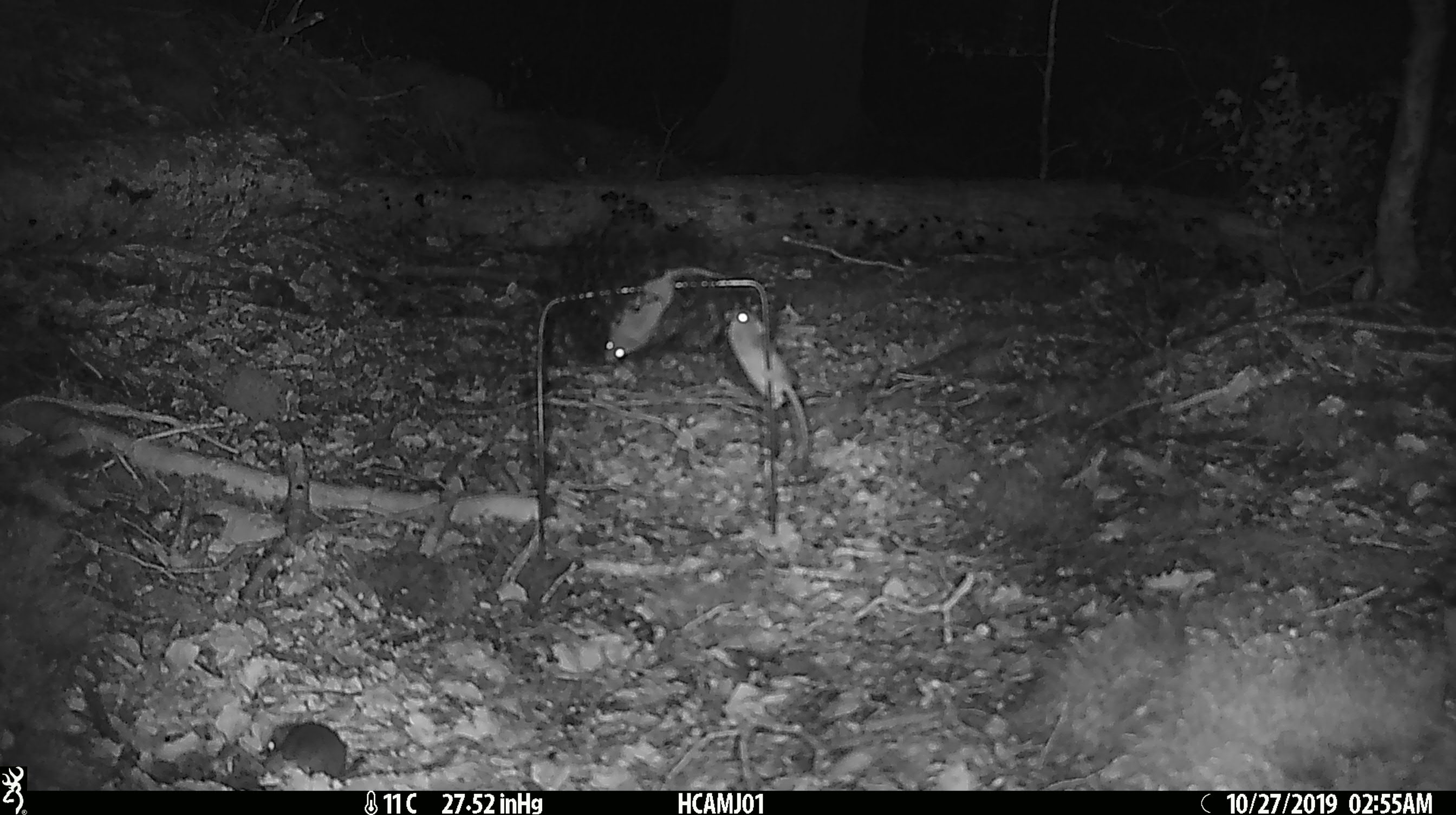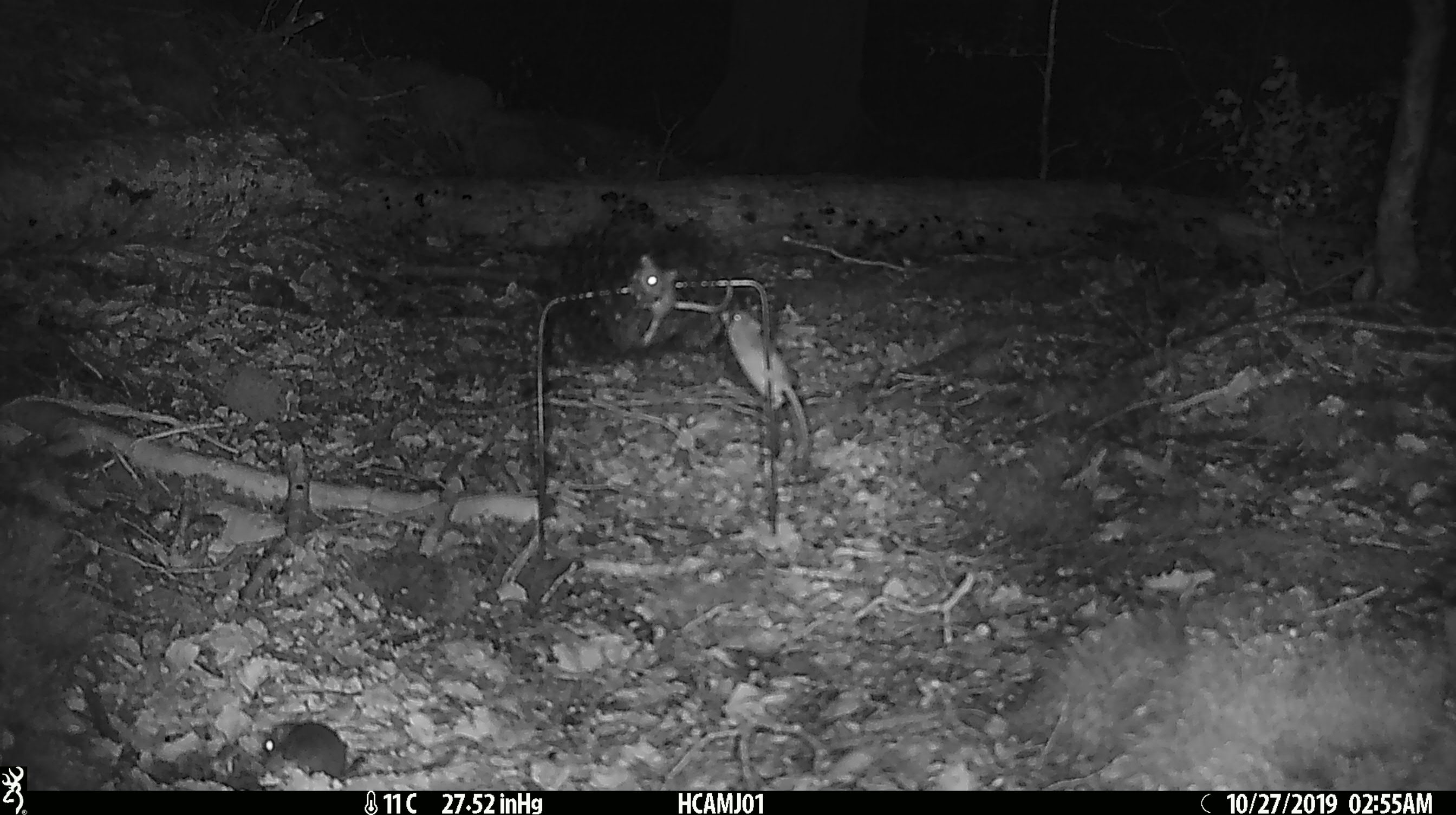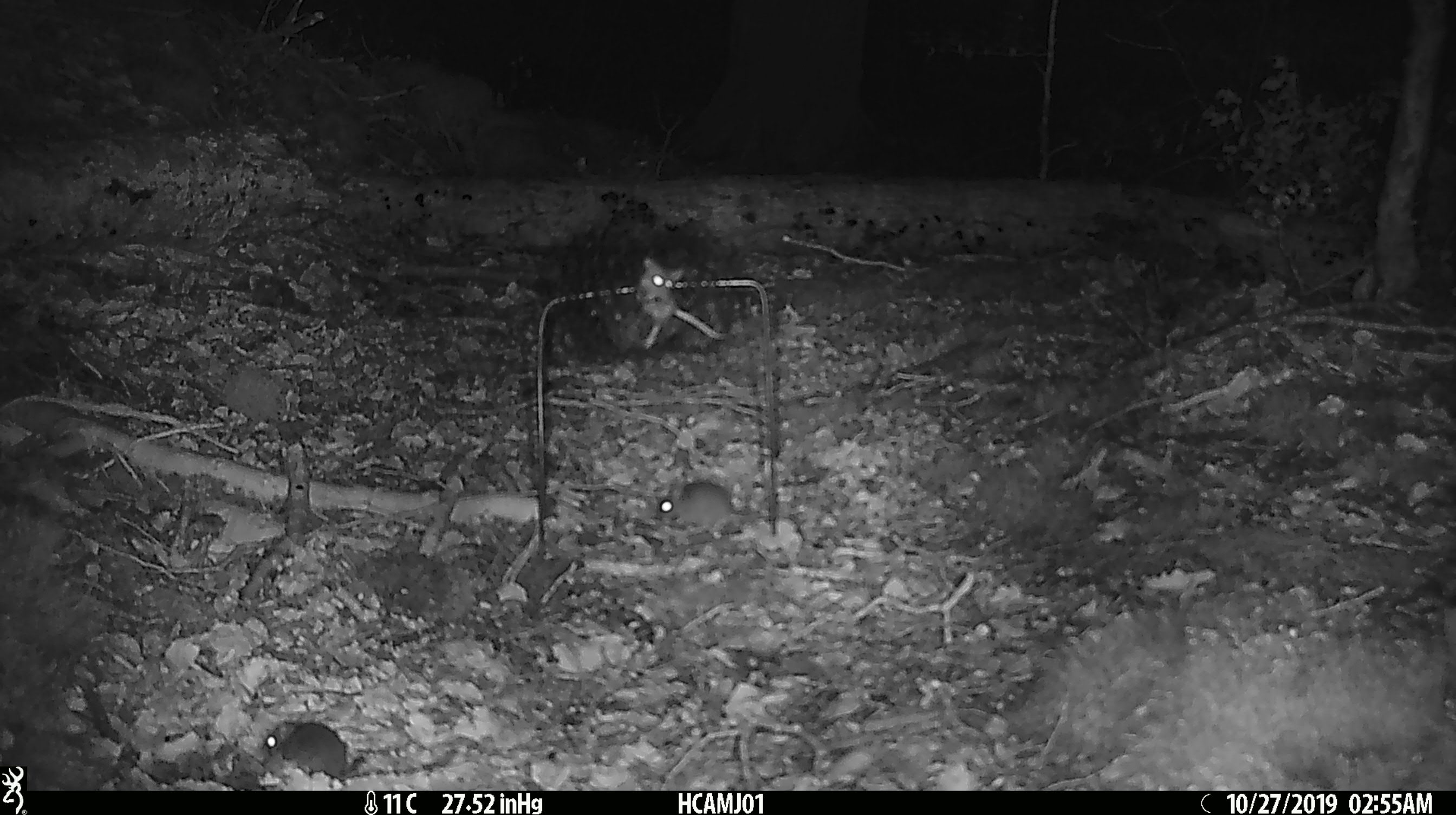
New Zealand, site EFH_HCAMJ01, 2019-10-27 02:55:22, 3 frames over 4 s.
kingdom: Animalia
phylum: Chordata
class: Mammalia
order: Rodentia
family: Muridae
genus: Mus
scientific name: Mus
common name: mouse